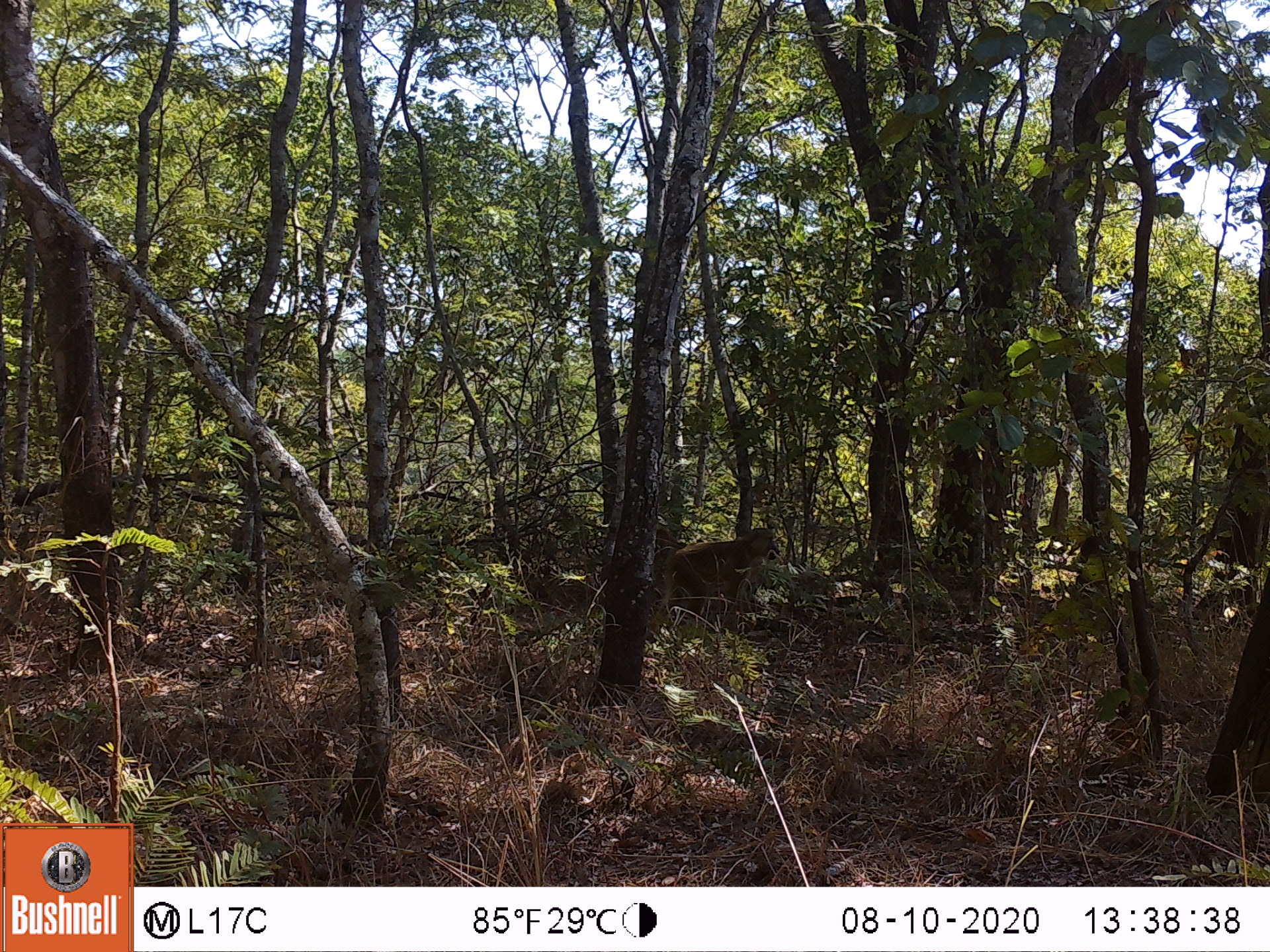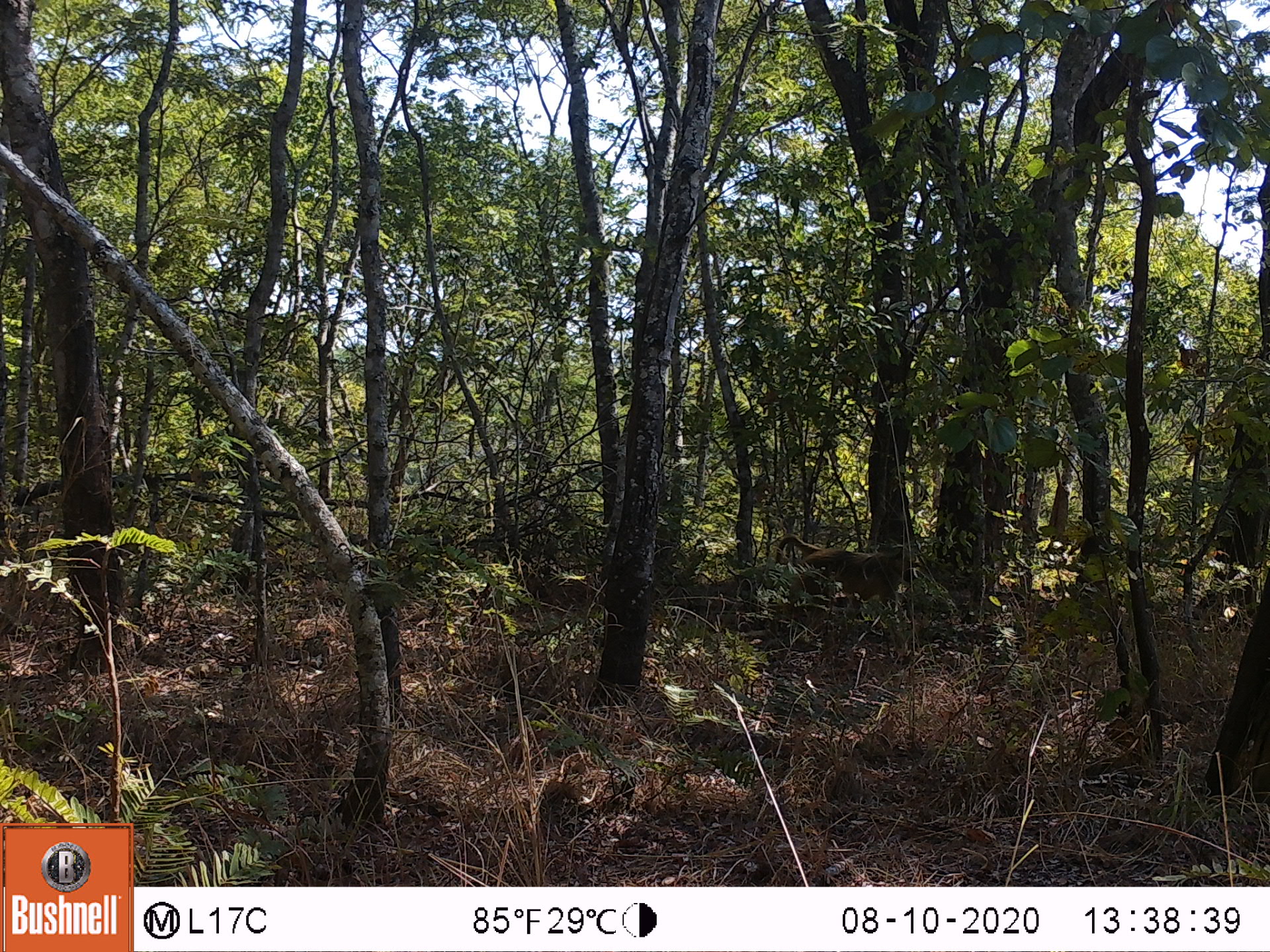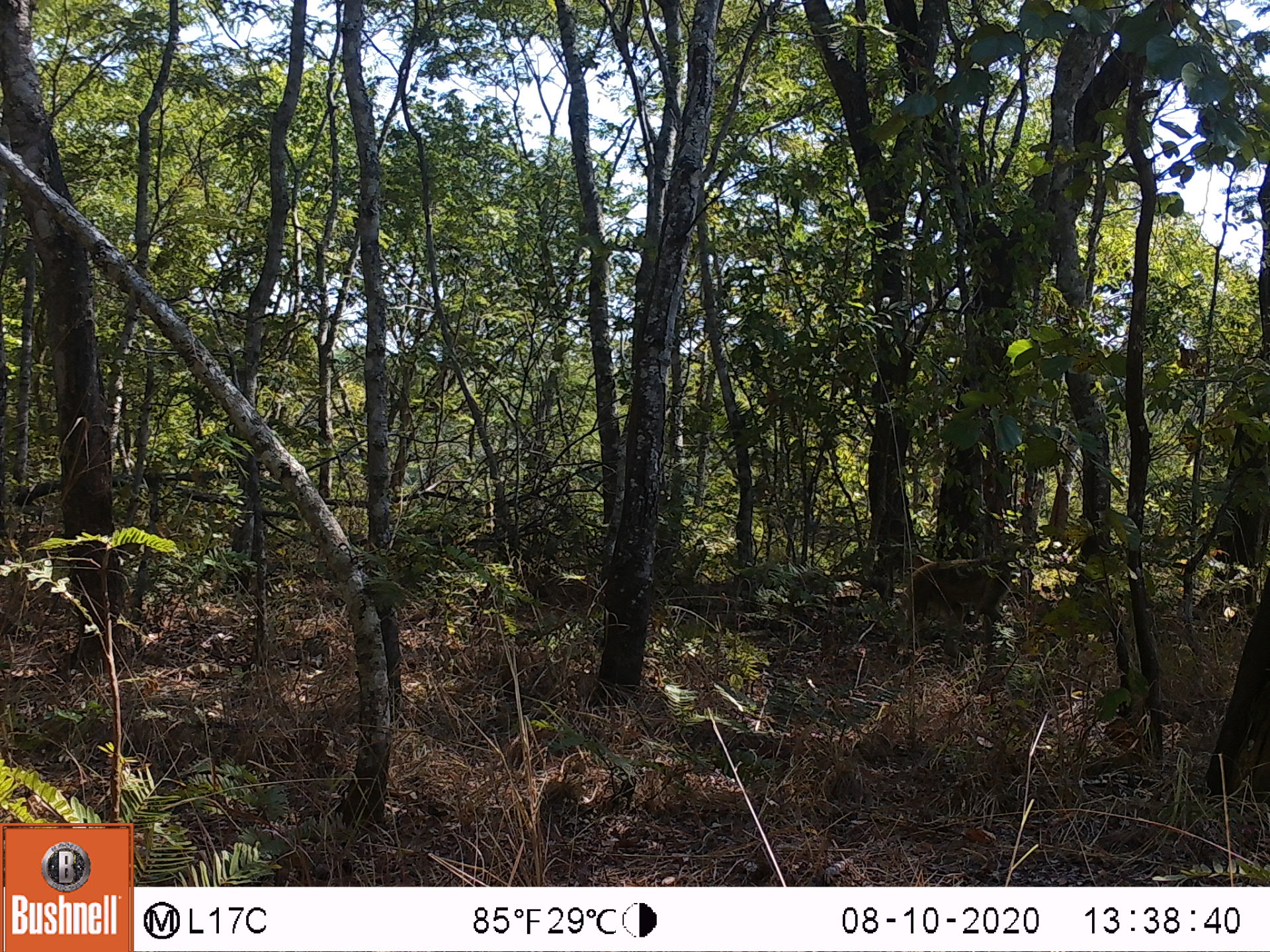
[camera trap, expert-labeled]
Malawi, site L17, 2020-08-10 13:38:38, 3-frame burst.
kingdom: Animalia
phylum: Chordata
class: Mammalia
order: Primates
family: Cercopithecidae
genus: Papio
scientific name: Papio cynocephalus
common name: yellow baboon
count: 1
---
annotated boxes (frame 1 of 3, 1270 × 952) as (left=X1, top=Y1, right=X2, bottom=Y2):
yellow baboon: (left=652, top=521, right=784, bottom=638)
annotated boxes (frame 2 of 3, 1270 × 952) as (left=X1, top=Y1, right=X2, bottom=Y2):
yellow baboon: (left=771, top=537, right=917, bottom=636)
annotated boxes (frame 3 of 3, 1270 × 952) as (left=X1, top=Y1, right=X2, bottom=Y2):
yellow baboon: (left=892, top=550, right=1020, bottom=651)